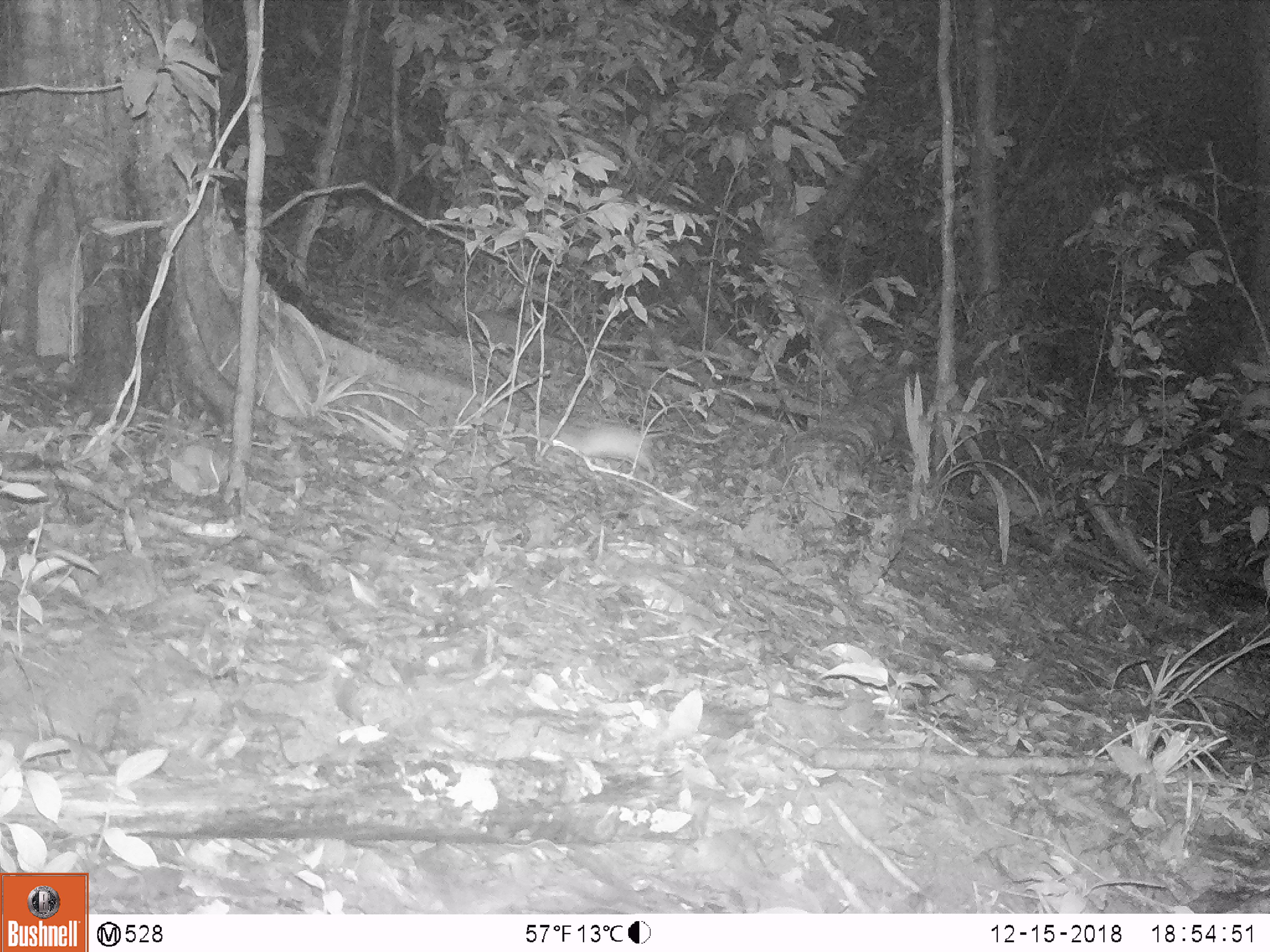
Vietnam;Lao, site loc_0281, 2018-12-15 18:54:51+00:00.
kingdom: Animalia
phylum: Chordata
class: Mammalia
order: Rodentia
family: Muridae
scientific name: Muridae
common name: old-world mice and rats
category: unidentified murid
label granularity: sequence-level